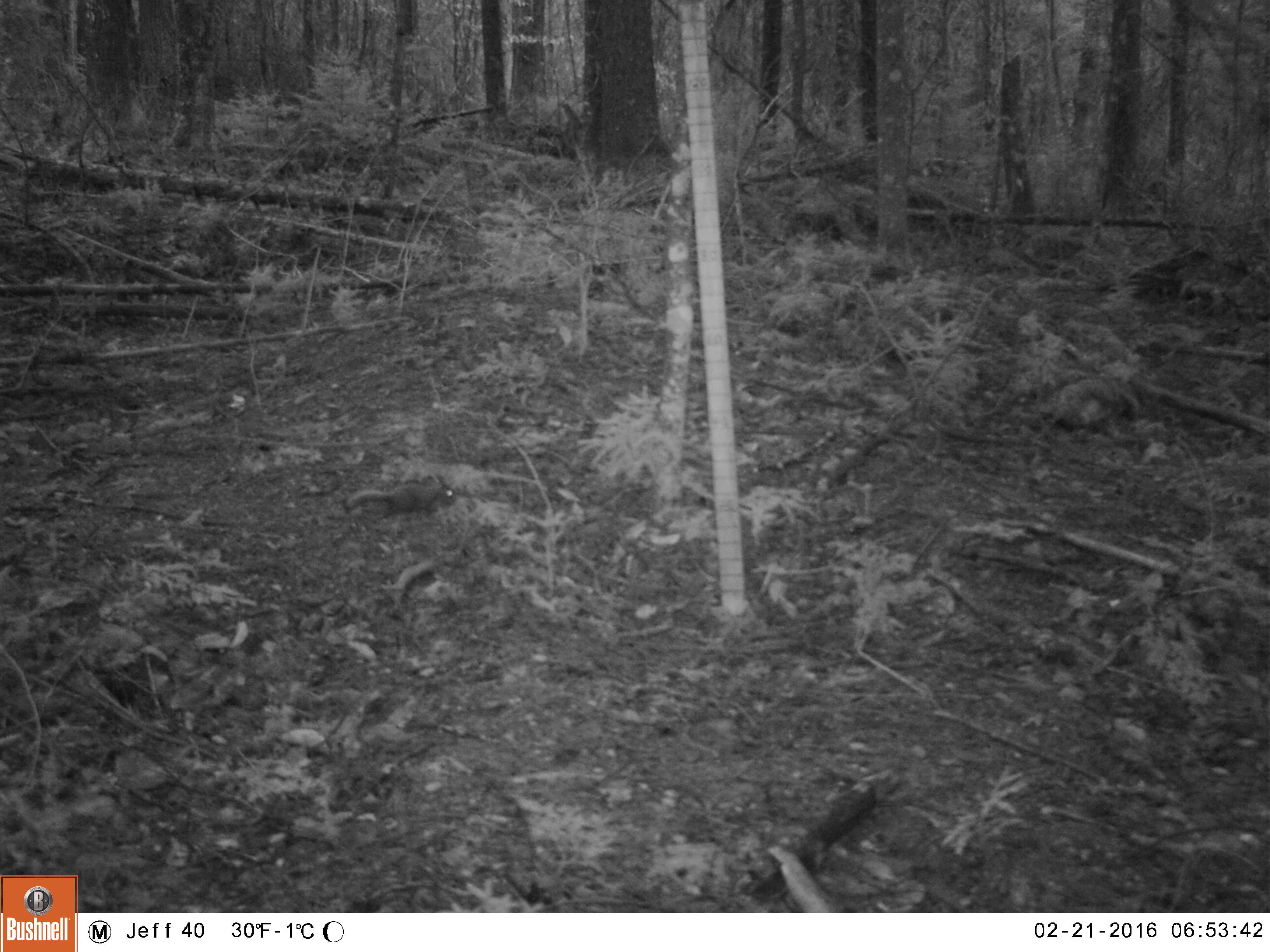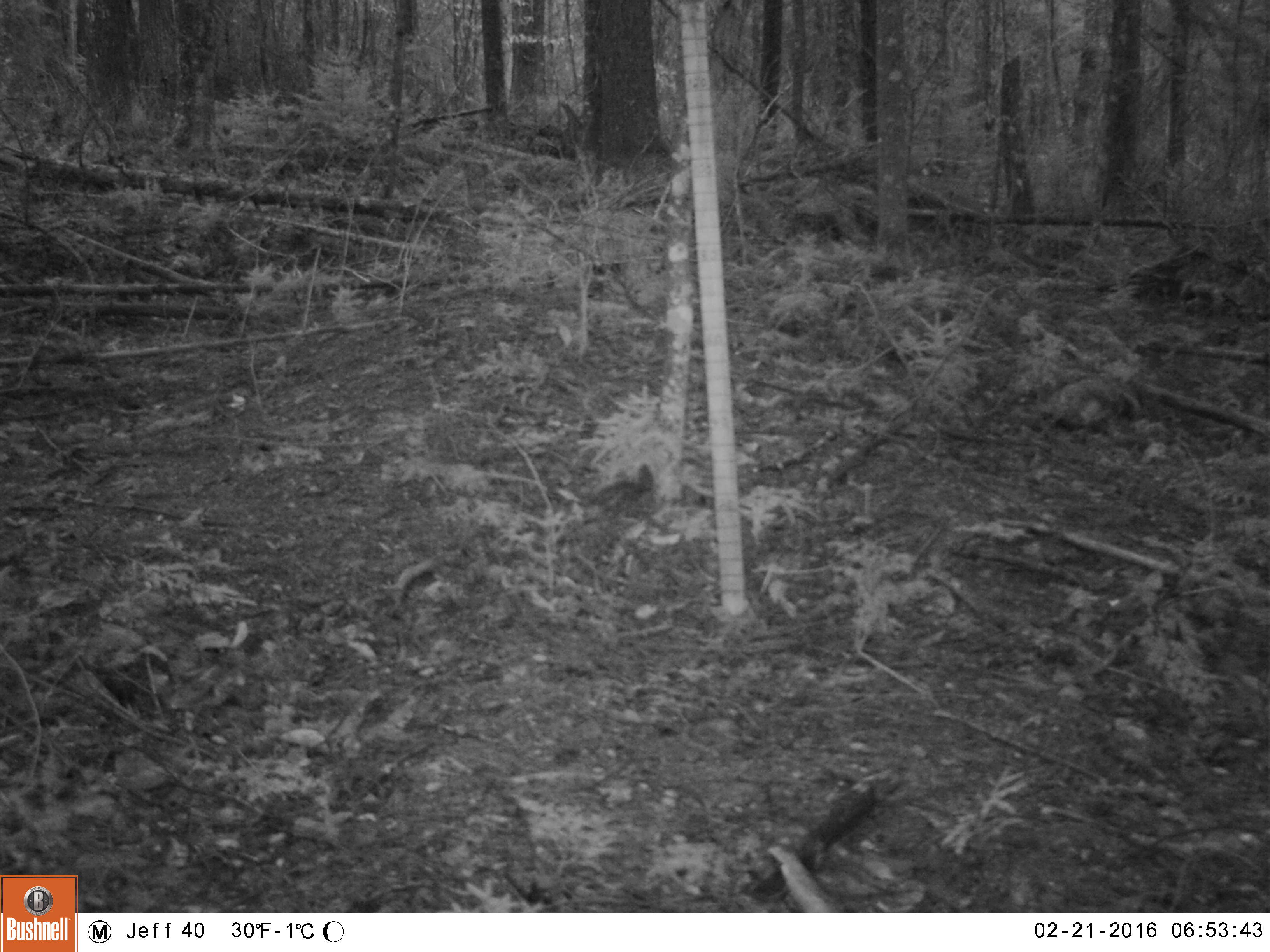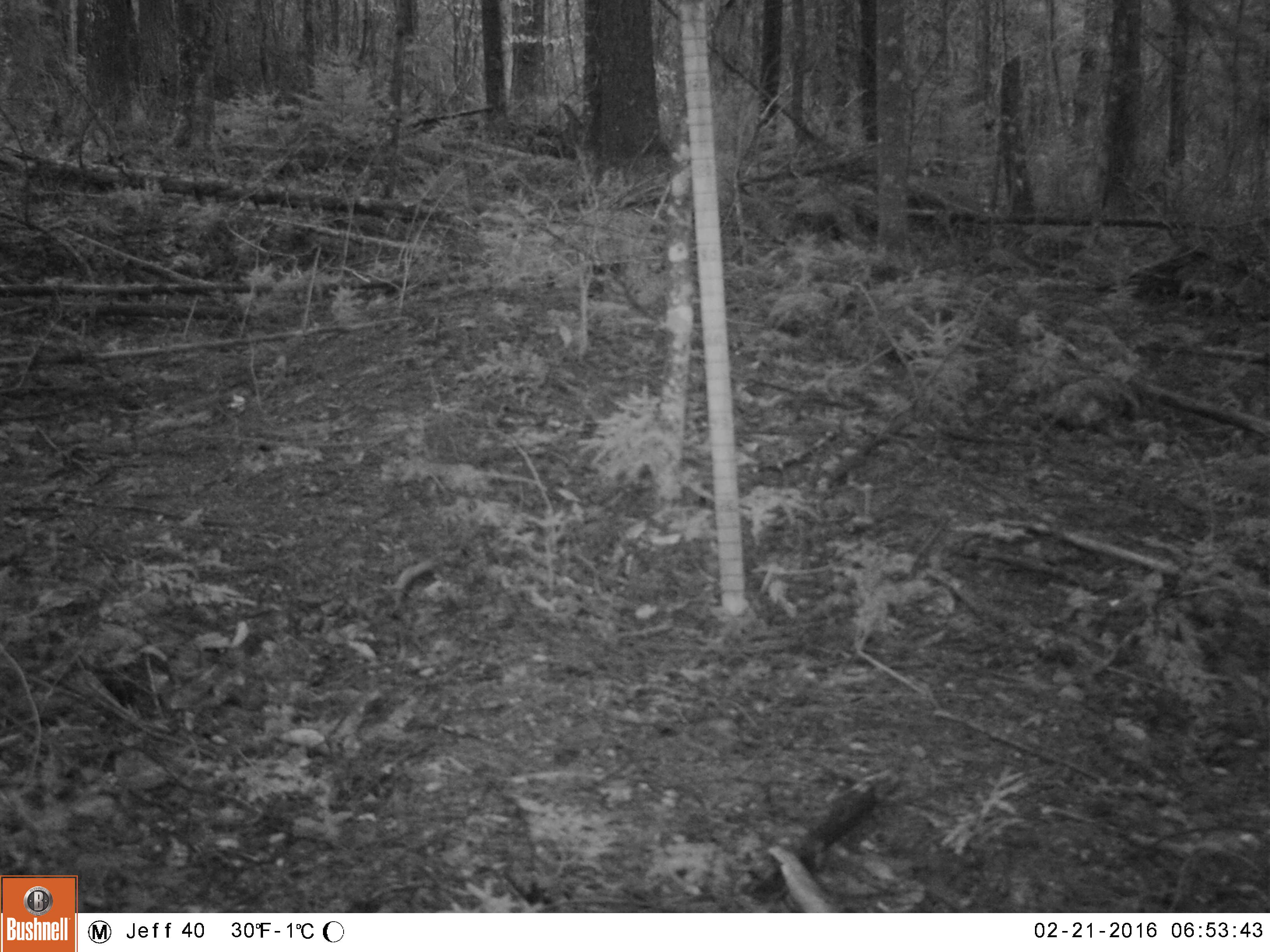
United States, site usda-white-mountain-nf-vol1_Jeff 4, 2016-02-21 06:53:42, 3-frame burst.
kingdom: Animalia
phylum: Chordata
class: Mammalia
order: Rodentia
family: Sciuridae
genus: Tamiasciurus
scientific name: Tamiasciurus hudsonicus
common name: red squirrel